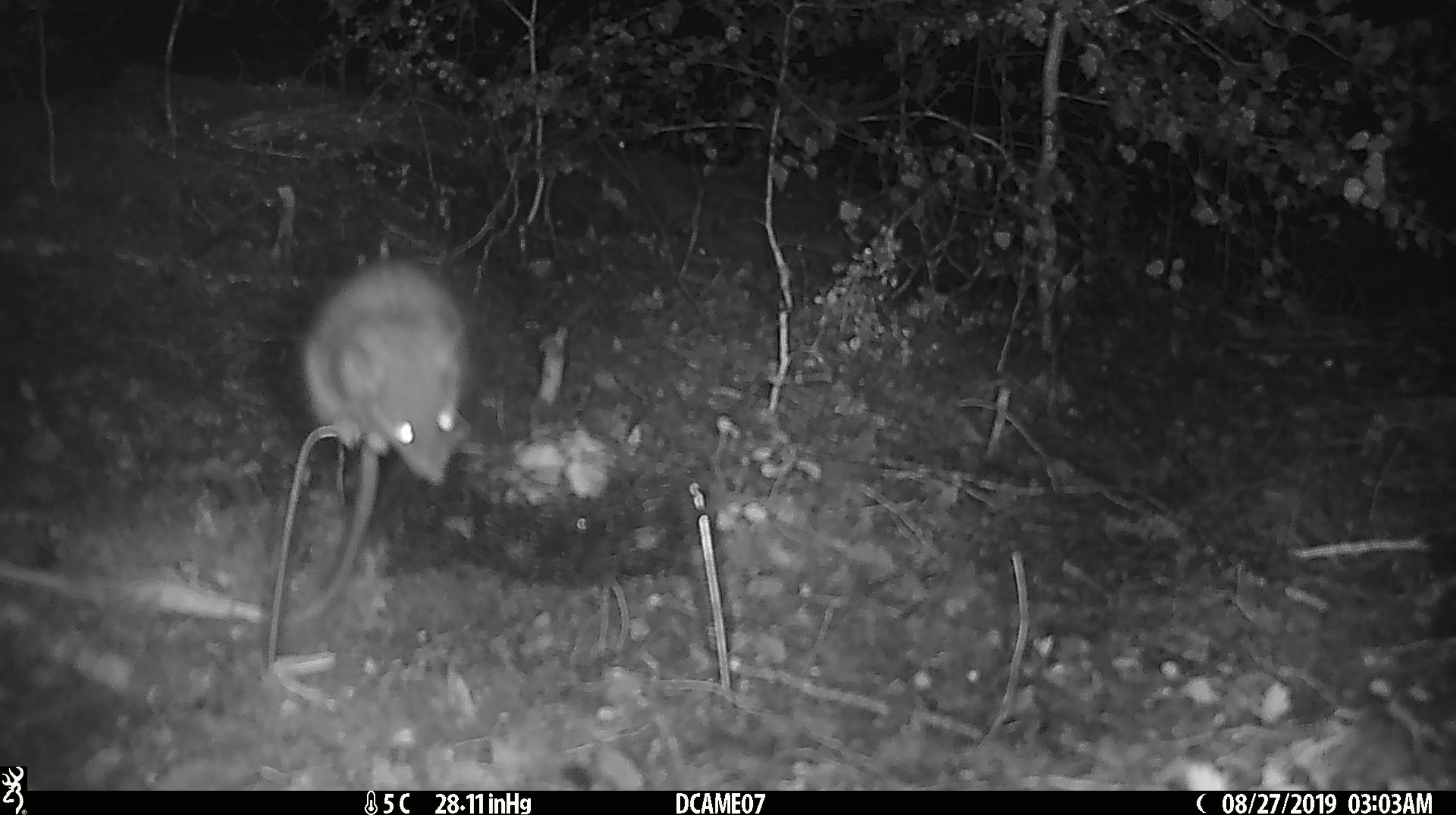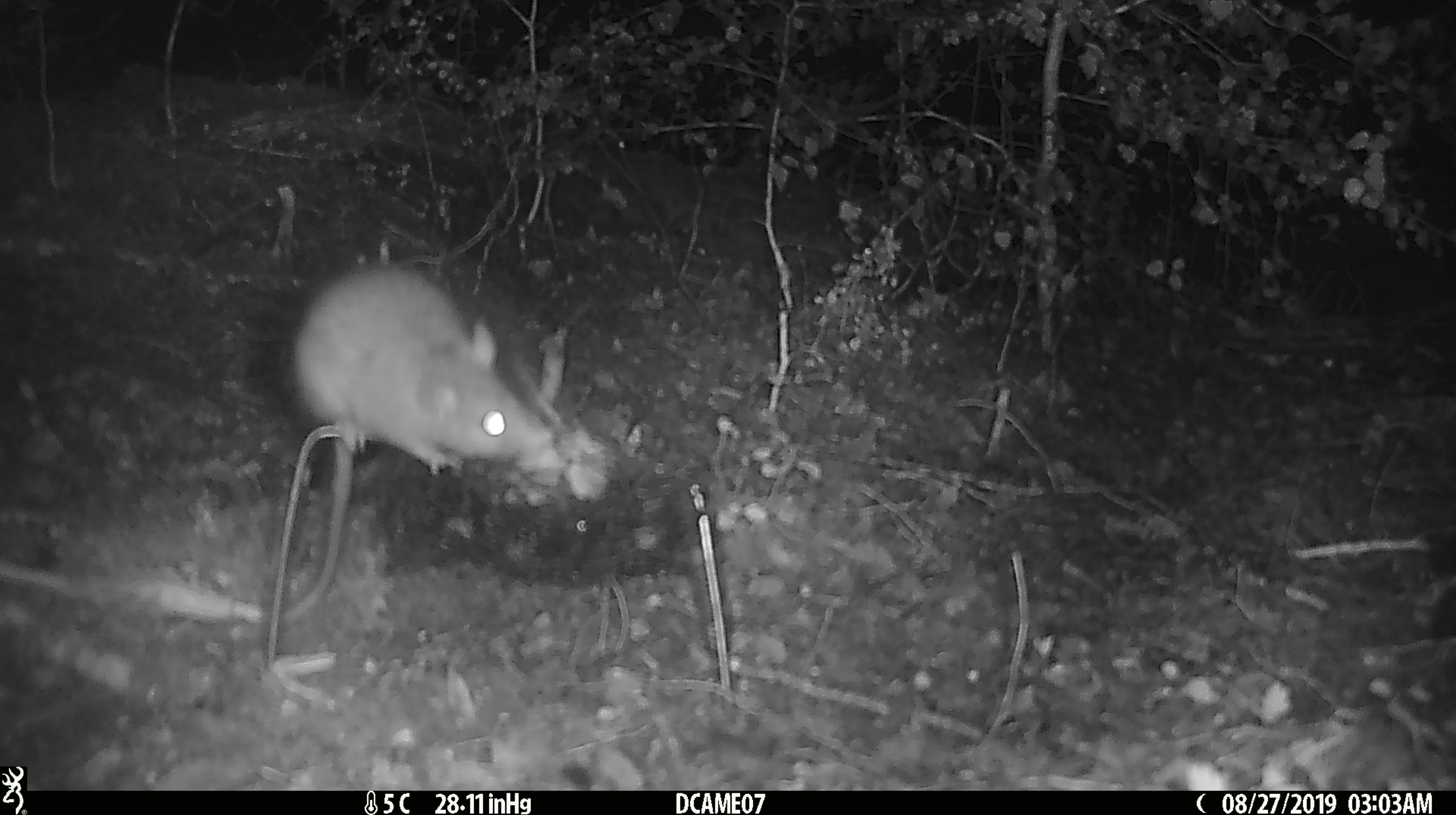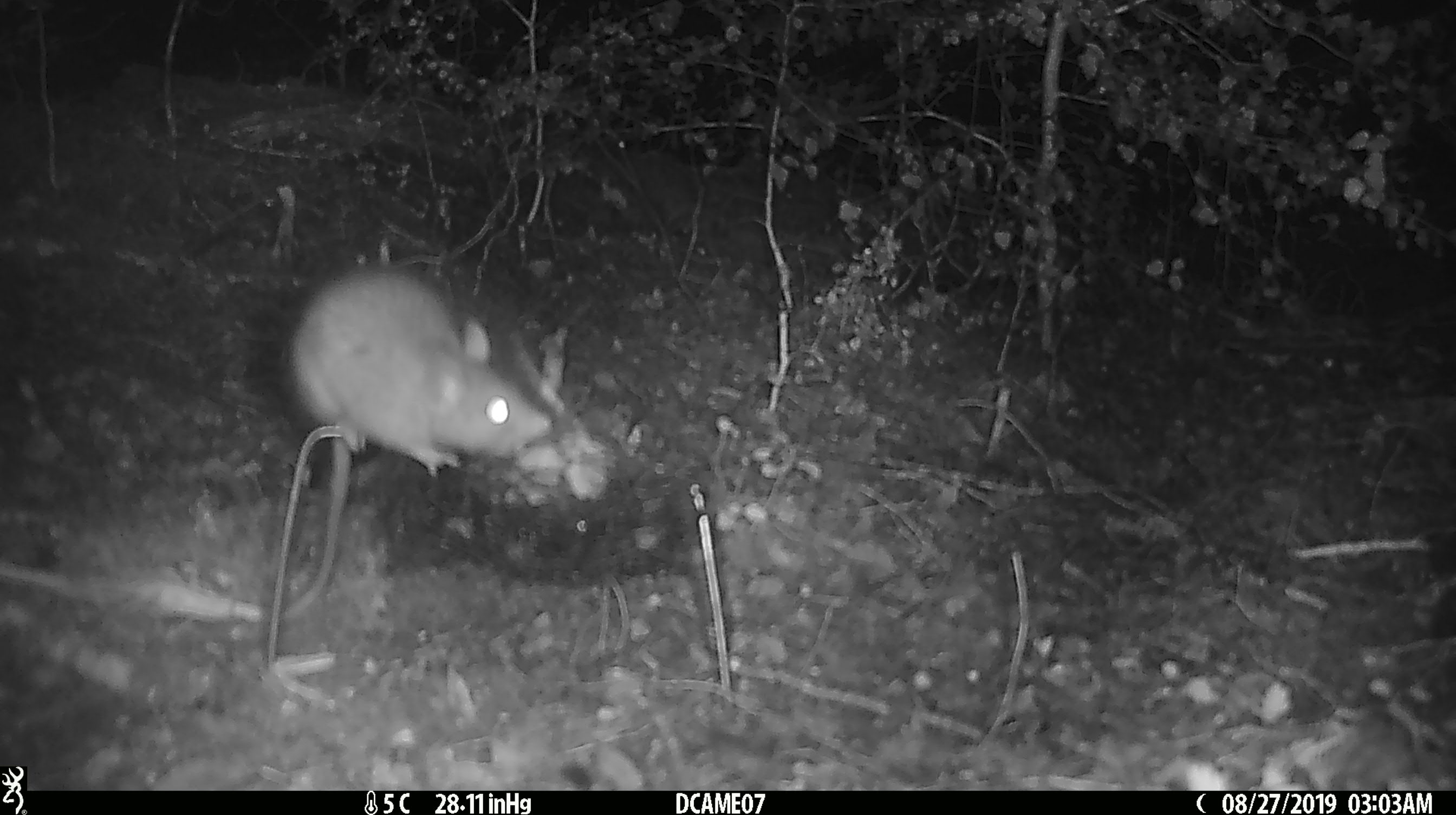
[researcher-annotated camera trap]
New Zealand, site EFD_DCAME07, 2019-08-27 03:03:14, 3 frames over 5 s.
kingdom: Animalia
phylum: Chordata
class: Mammalia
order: Rodentia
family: Muridae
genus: Rattus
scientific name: Rattus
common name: rat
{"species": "rat (Rattus)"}